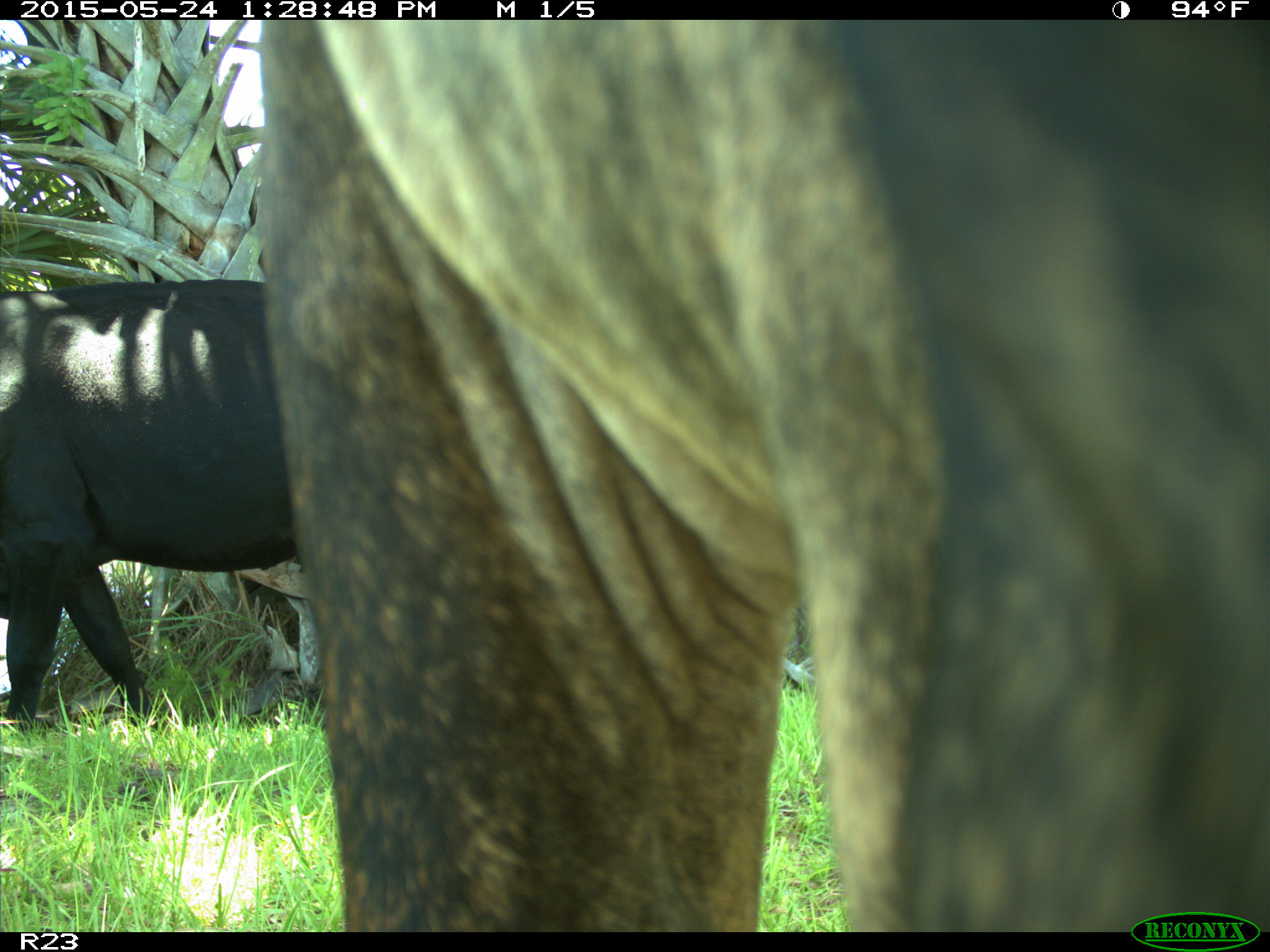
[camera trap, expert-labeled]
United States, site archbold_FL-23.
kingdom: Animalia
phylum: Chordata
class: Mammalia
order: Artiodactyla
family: Bovidae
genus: Bos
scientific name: Bos taurus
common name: domestic cow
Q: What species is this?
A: Bos taurus (domestic cow).